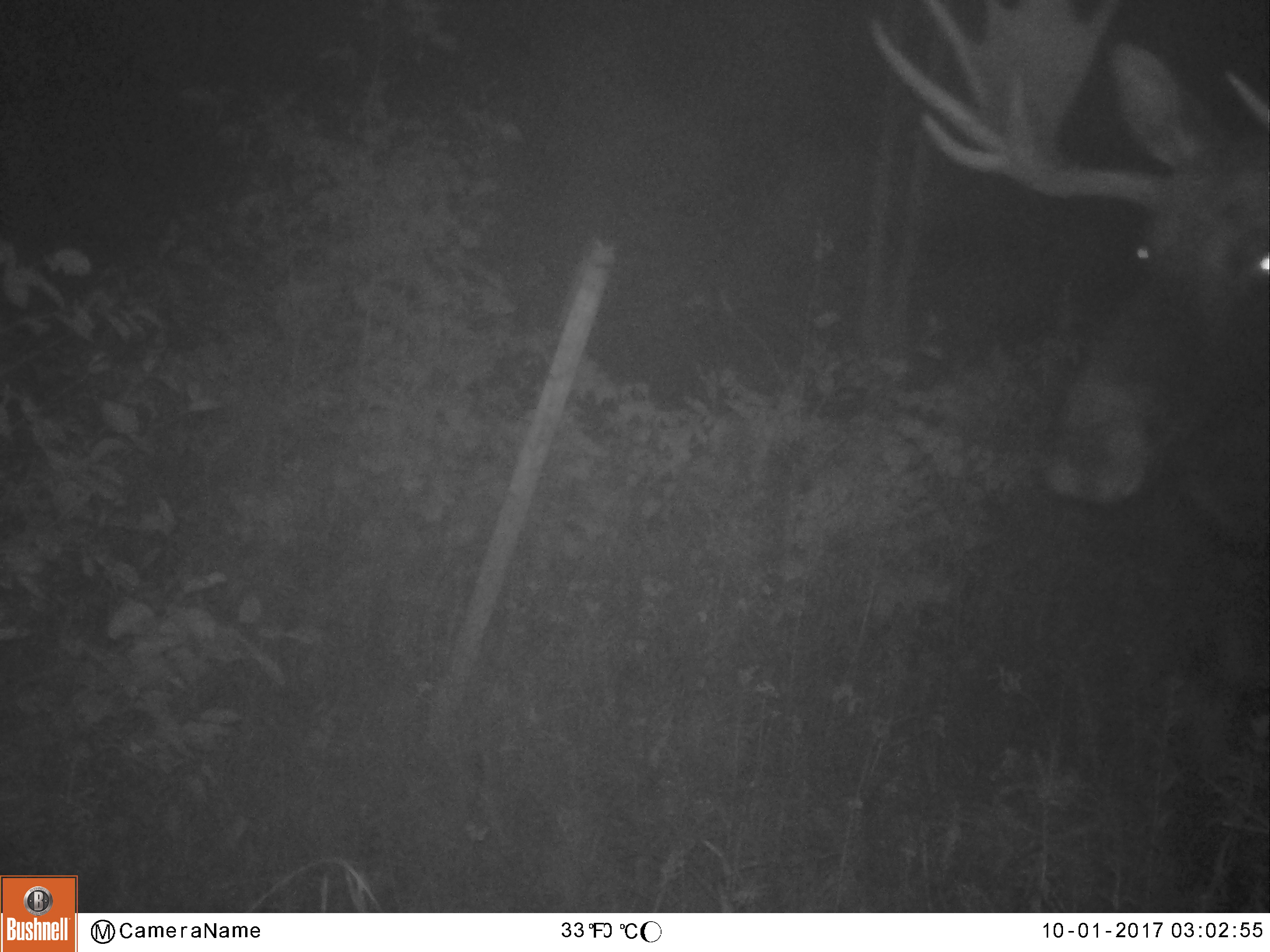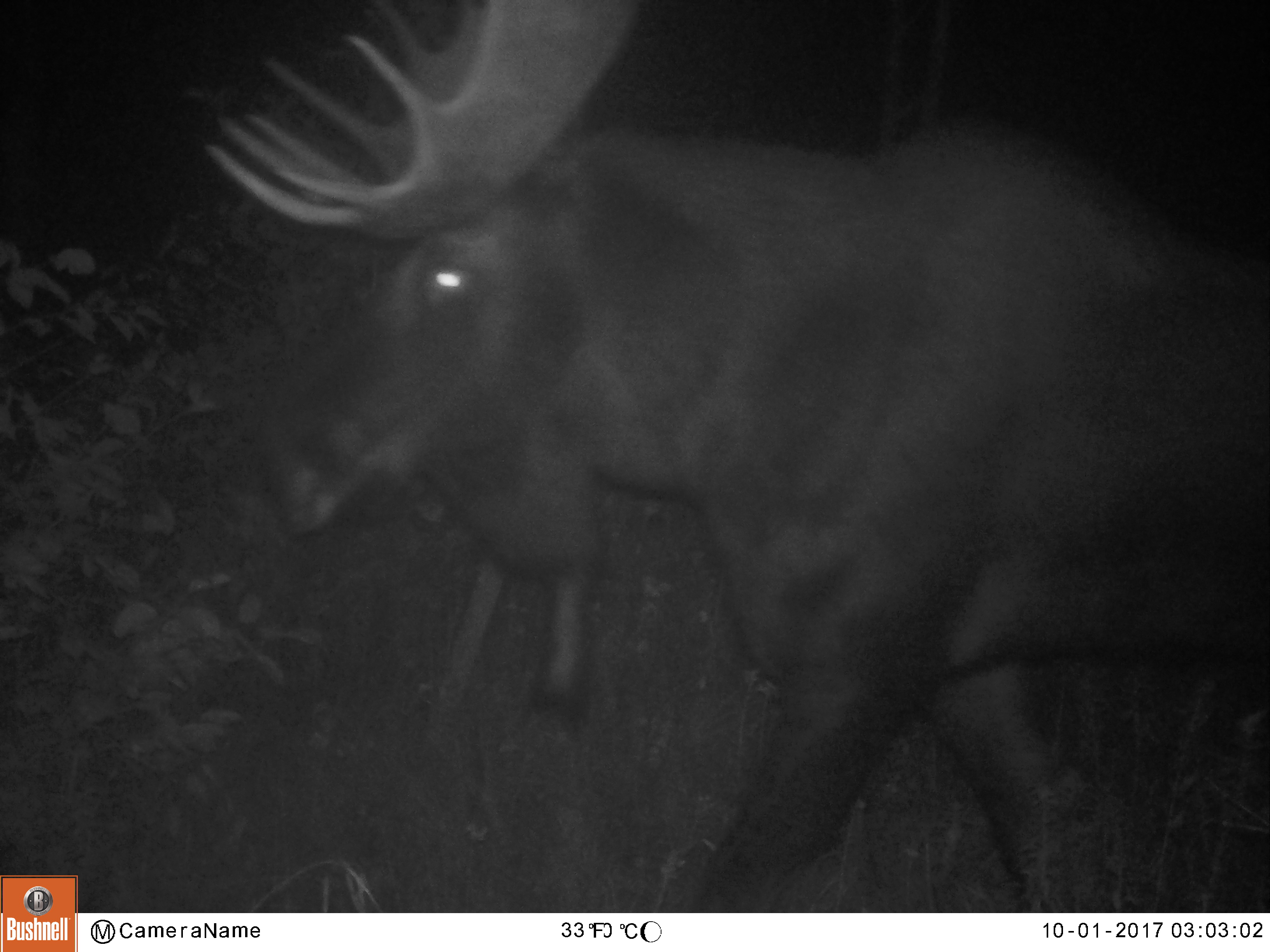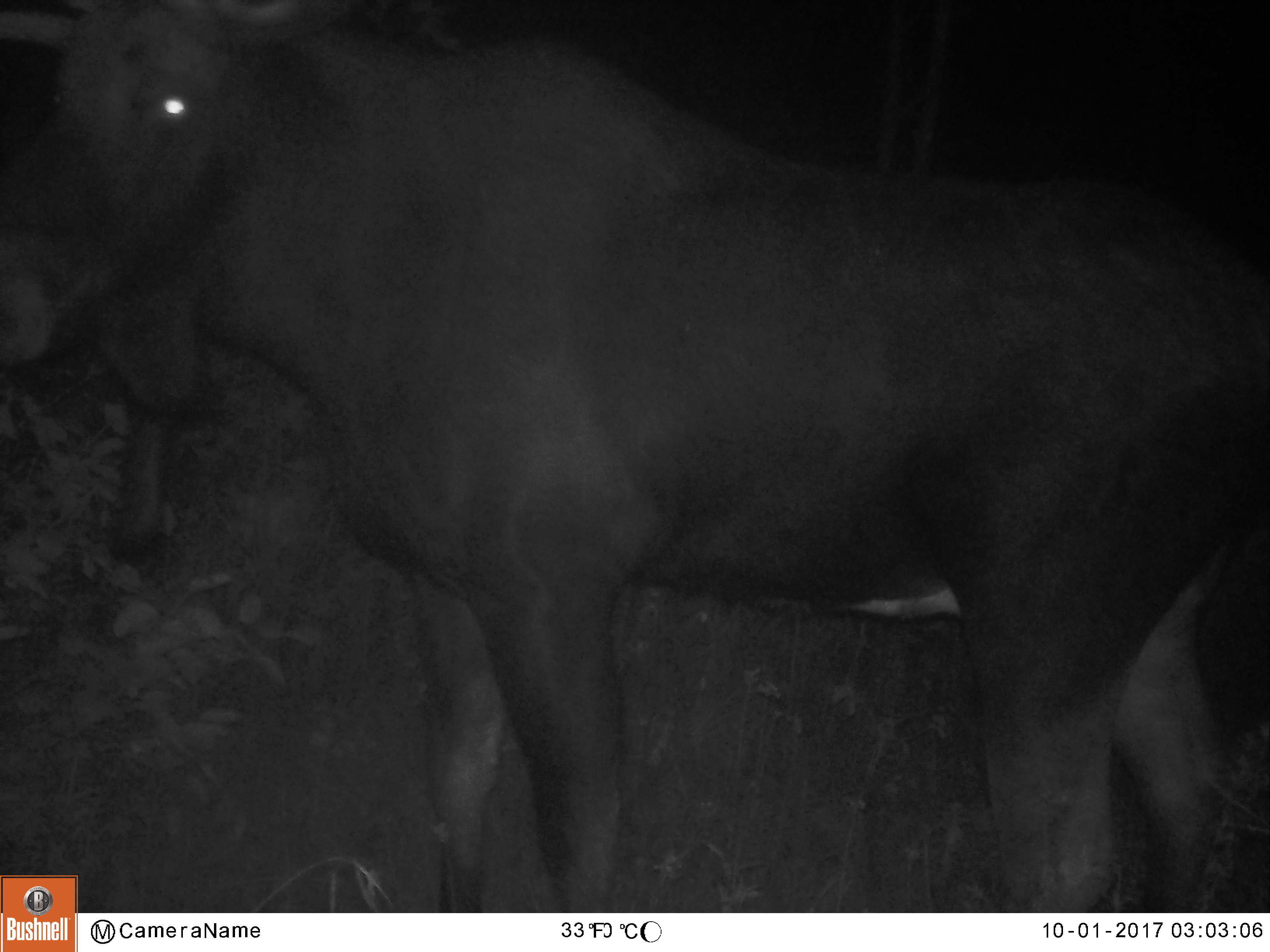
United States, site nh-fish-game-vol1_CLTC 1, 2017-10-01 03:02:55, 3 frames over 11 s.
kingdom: Animalia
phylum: Chordata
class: Mammalia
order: Artiodactyla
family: Cervidae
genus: Alces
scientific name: Alces alces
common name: moose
Moose (Alces alces).